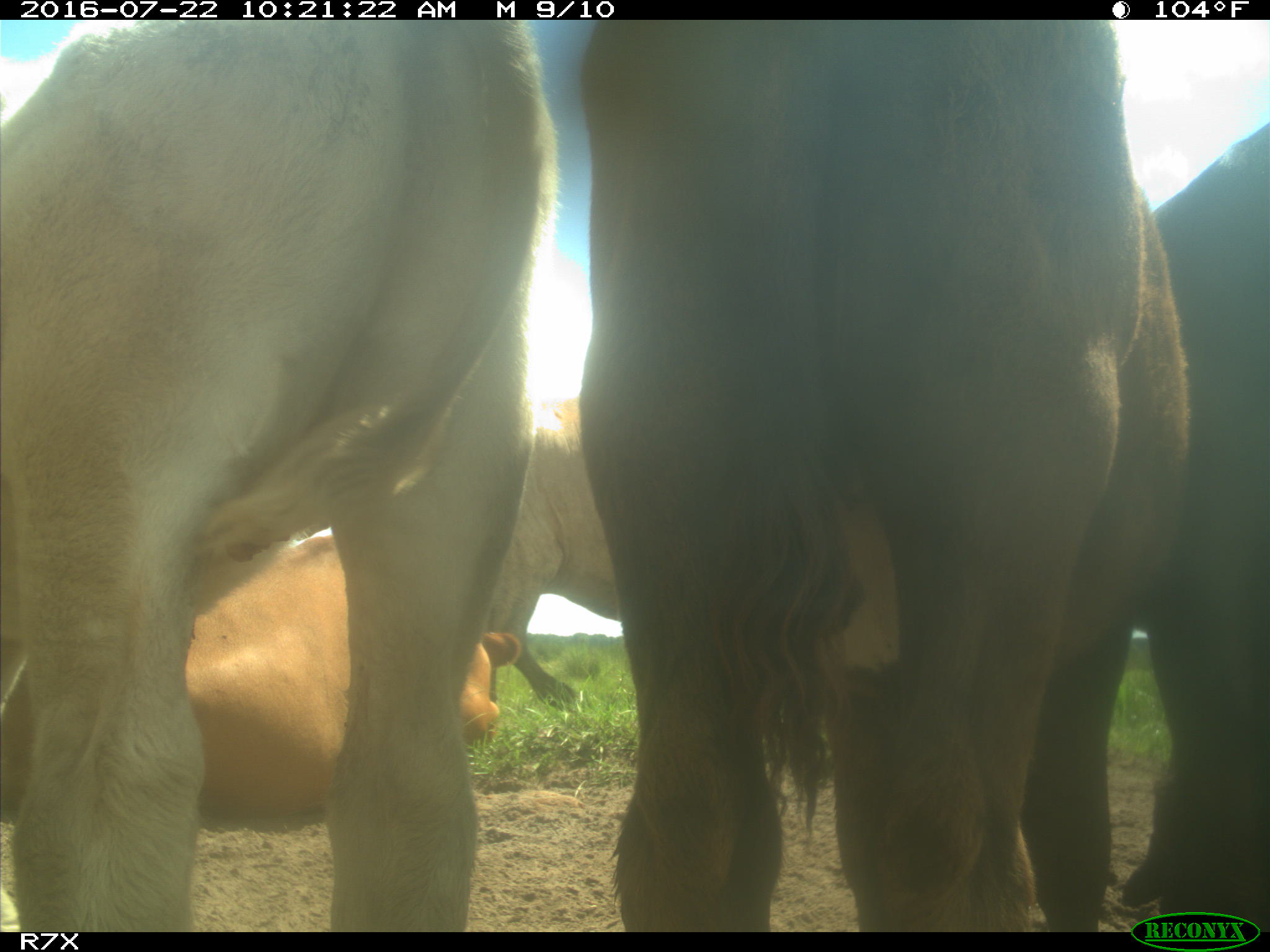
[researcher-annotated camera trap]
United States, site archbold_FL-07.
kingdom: Animalia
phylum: Chordata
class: Mammalia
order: Artiodactyla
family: Bovidae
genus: Bos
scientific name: Bos taurus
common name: domestic cow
Bos taurus (domestic cow).